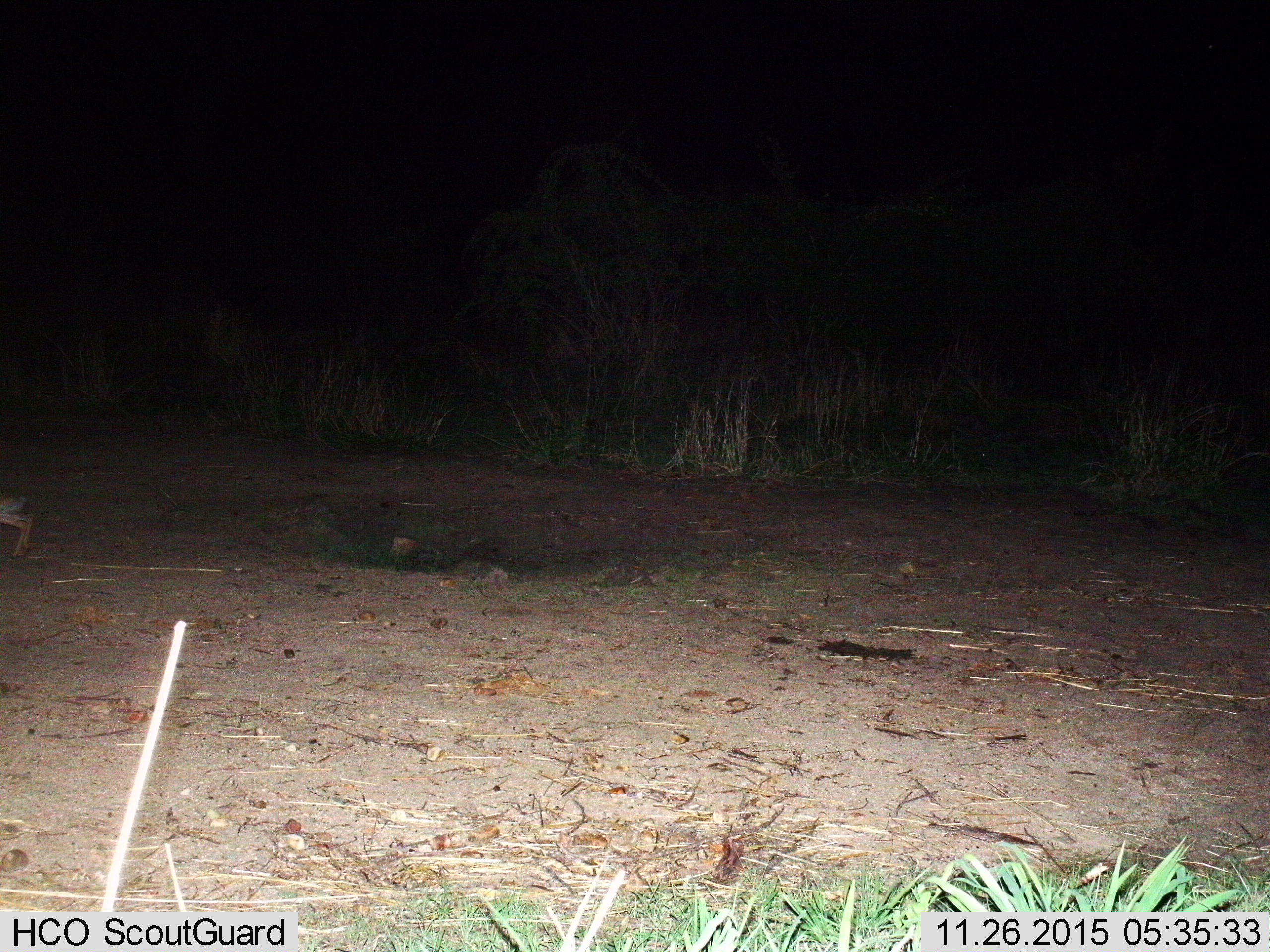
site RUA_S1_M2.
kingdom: Animalia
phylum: Chordata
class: Mammalia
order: Artiodactyla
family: Bovidae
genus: Madoqua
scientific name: Madoqua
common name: dik-dik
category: dikdik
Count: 1.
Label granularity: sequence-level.